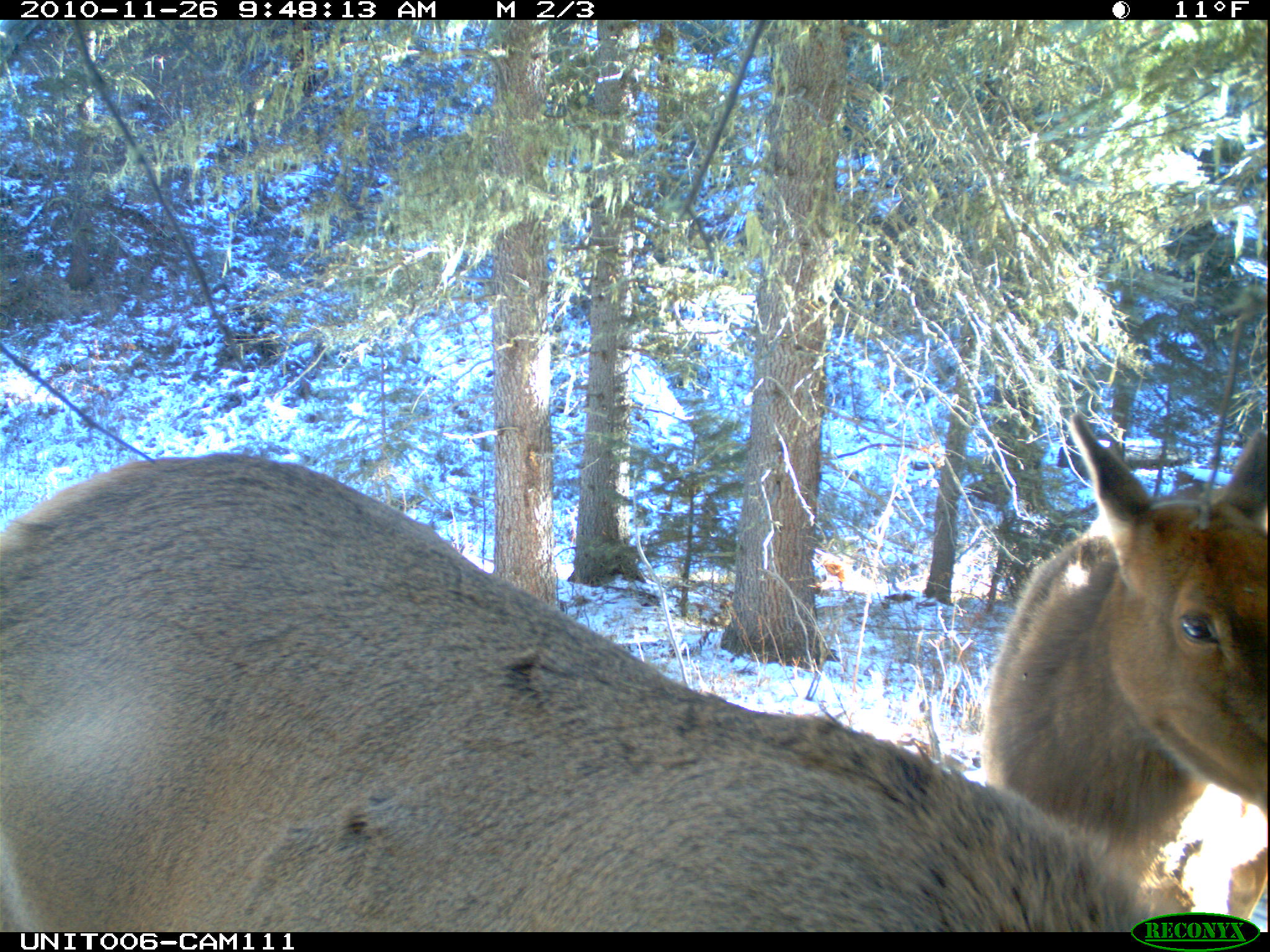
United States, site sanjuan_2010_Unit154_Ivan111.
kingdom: Animalia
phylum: Chordata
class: Mammalia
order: Artiodactyla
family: Cervidae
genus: Cervus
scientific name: Cervus elaphus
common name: red deer